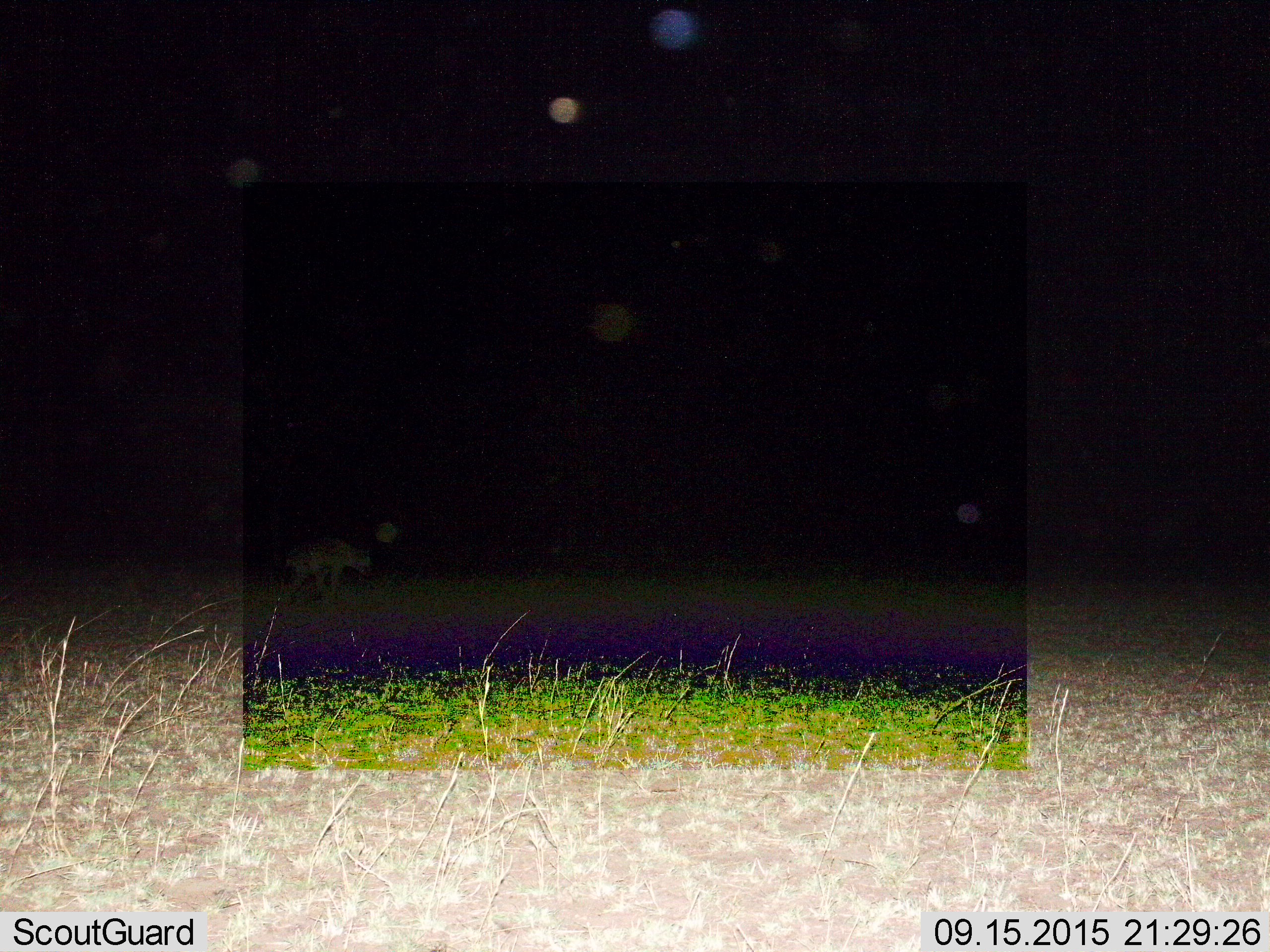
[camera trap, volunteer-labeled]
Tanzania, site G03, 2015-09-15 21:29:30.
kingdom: Animalia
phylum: Chordata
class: Mammalia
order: Carnivora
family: Hyaenidae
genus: Crocuta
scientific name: Crocuta crocuta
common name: spotted hyena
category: hyenaspotted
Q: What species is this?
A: Hyenaspotted (spotted hyena) (Crocuta crocuta).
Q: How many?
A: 1.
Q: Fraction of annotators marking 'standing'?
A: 9%.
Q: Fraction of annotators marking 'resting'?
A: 0%.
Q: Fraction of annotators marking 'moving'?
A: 91%.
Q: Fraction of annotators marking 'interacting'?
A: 0%.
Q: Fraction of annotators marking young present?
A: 0%.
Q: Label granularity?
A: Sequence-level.